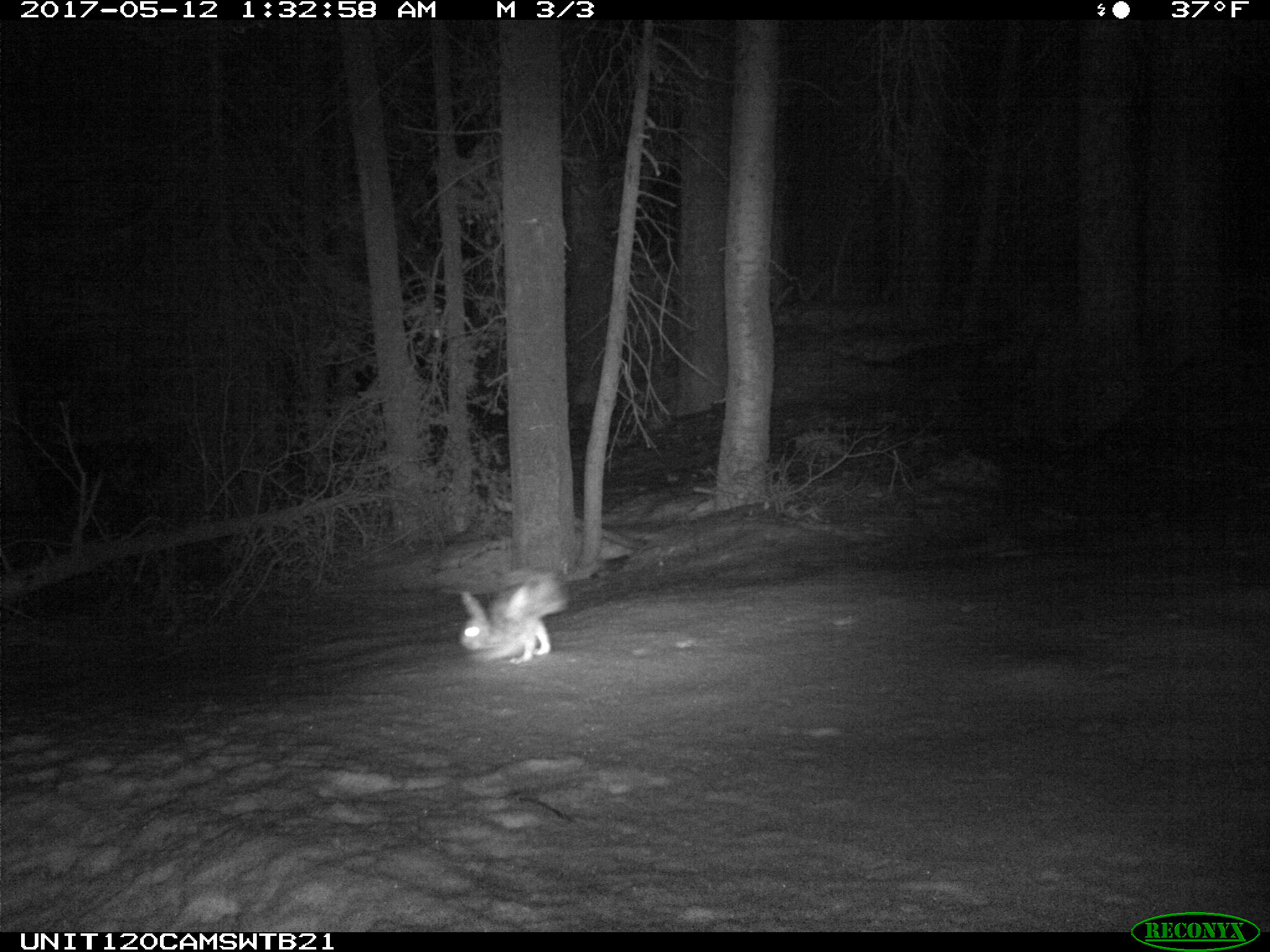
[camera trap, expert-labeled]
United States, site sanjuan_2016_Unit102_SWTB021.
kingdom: Animalia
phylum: Chordata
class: Mammalia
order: Lagomorpha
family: Leporidae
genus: Lepus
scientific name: Lepus americanus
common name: snowshoe hare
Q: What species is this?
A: Lepus americanus (snowshoe hare).